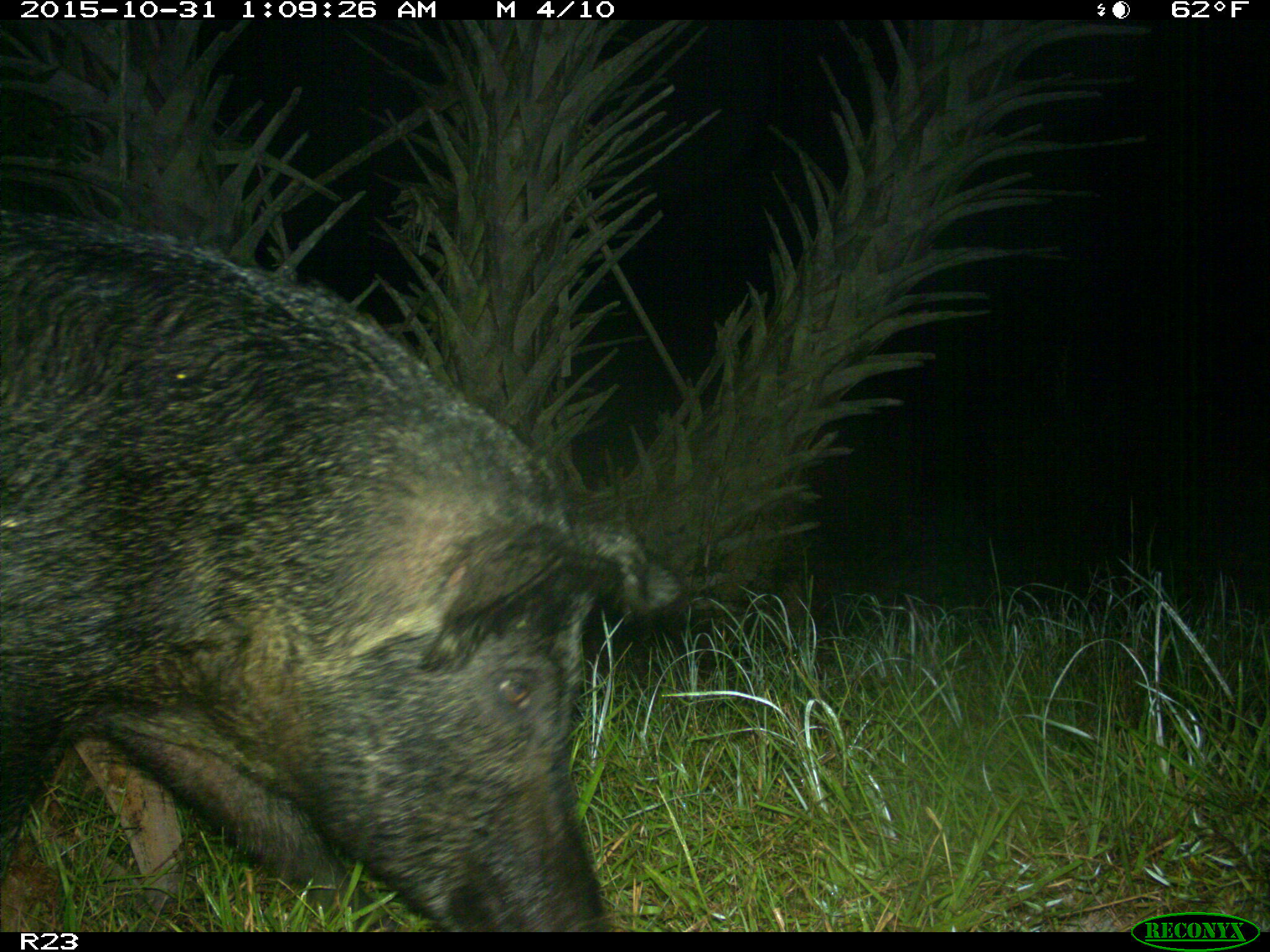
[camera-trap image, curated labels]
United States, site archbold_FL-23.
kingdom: Animalia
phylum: Chordata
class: Mammalia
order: Artiodactyla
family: Suidae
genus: Sus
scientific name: Sus scrofa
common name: wild boar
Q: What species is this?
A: Sus scrofa (wild boar).